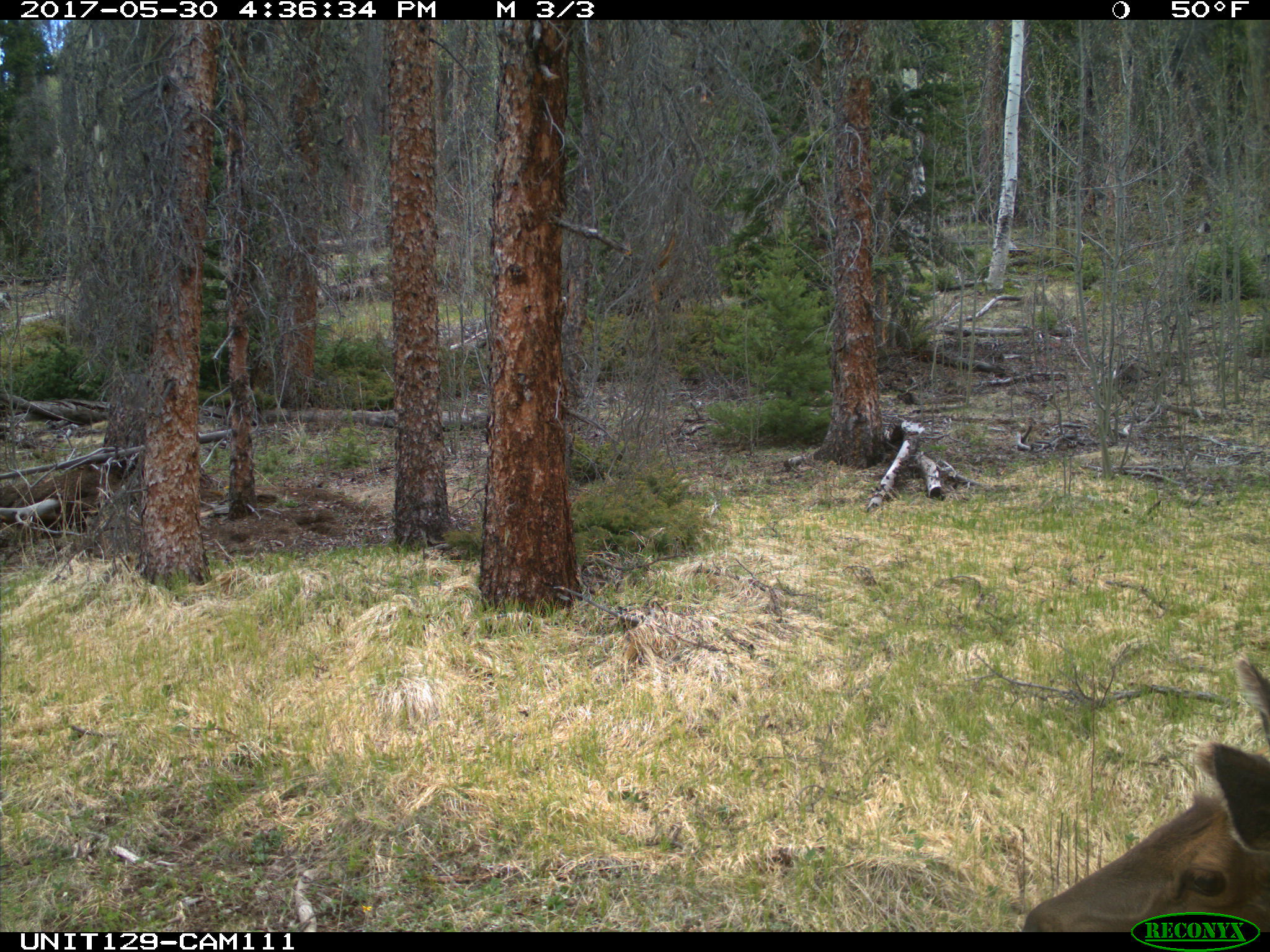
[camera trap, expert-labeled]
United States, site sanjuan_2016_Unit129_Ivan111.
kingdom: Animalia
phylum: Chordata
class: Mammalia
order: Artiodactyla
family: Cervidae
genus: Cervus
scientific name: Cervus elaphus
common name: red deer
Cervus elaphus (red deer).